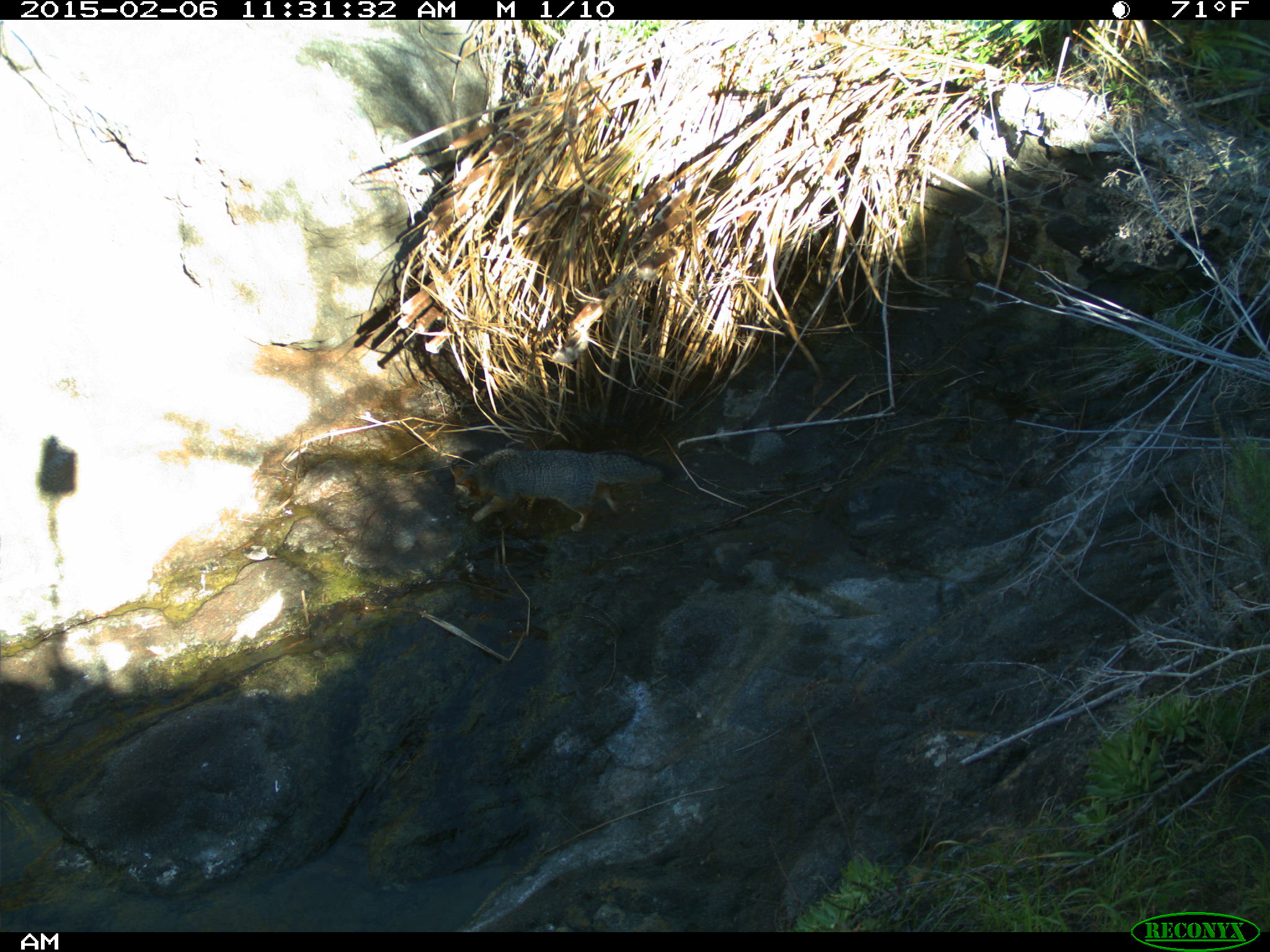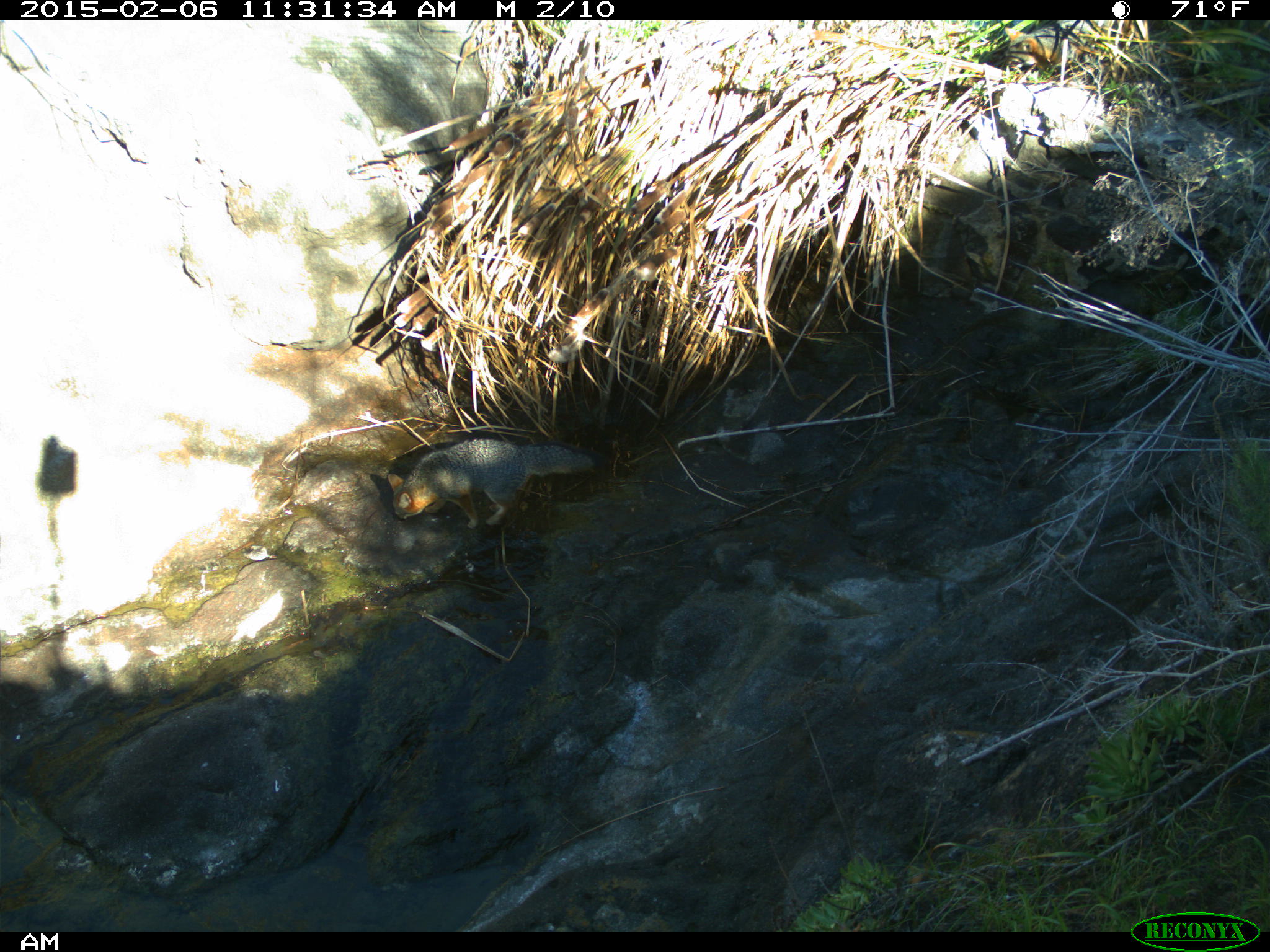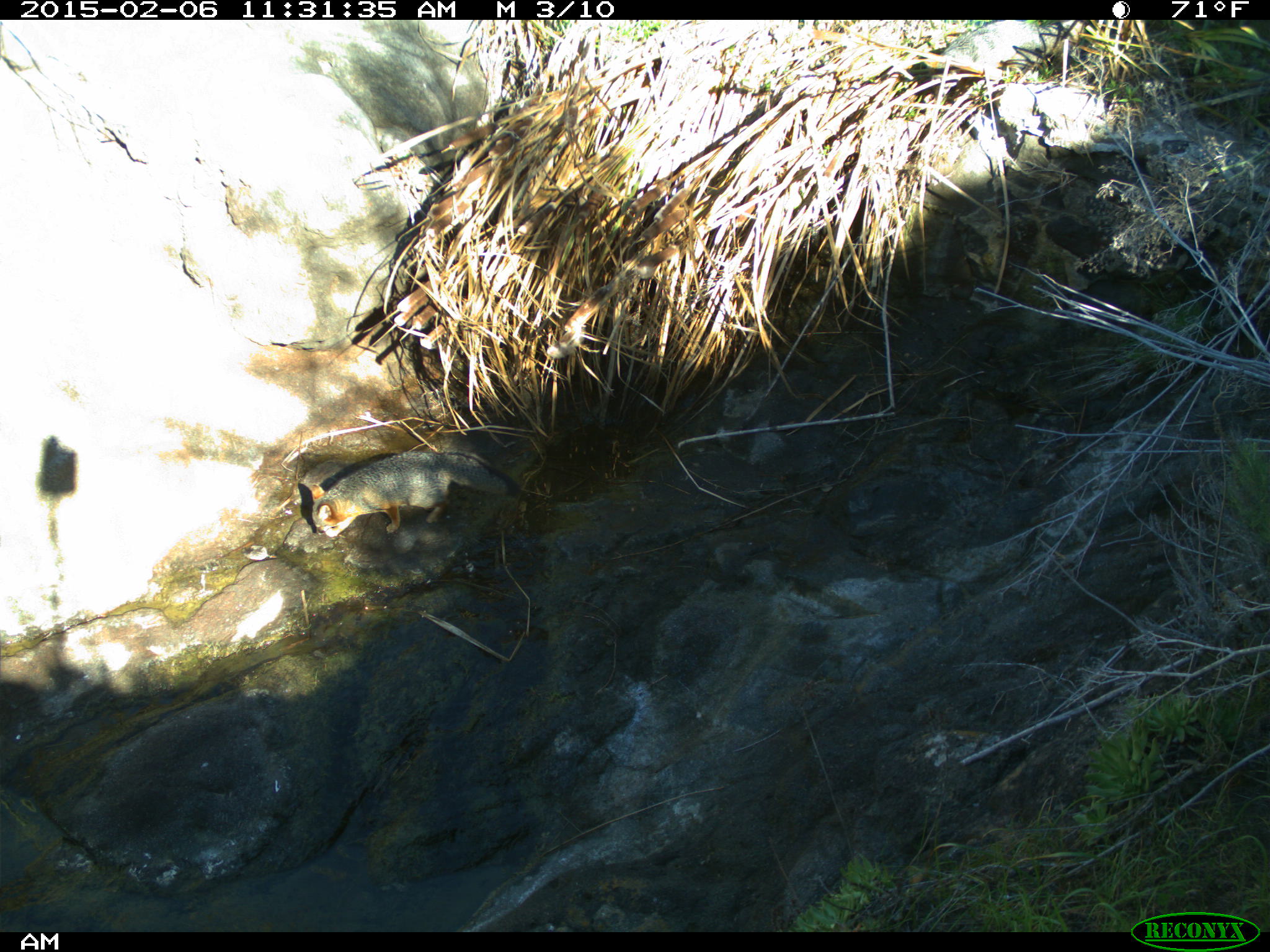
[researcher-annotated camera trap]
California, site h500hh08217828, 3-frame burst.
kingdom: Animalia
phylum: Chordata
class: Mammalia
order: Carnivora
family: Canidae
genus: Urocyon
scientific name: Urocyon littoralis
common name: island fox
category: fox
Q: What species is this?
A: Fox (island fox) (Urocyon littoralis).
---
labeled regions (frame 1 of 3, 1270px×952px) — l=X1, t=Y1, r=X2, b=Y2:
fox: l=446, t=447, r=678, b=532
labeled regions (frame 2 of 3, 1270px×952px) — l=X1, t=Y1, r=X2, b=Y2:
fox: l=388, t=436, r=604, b=529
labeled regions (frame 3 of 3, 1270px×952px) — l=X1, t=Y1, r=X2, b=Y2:
fox: l=310, t=451, r=522, b=537